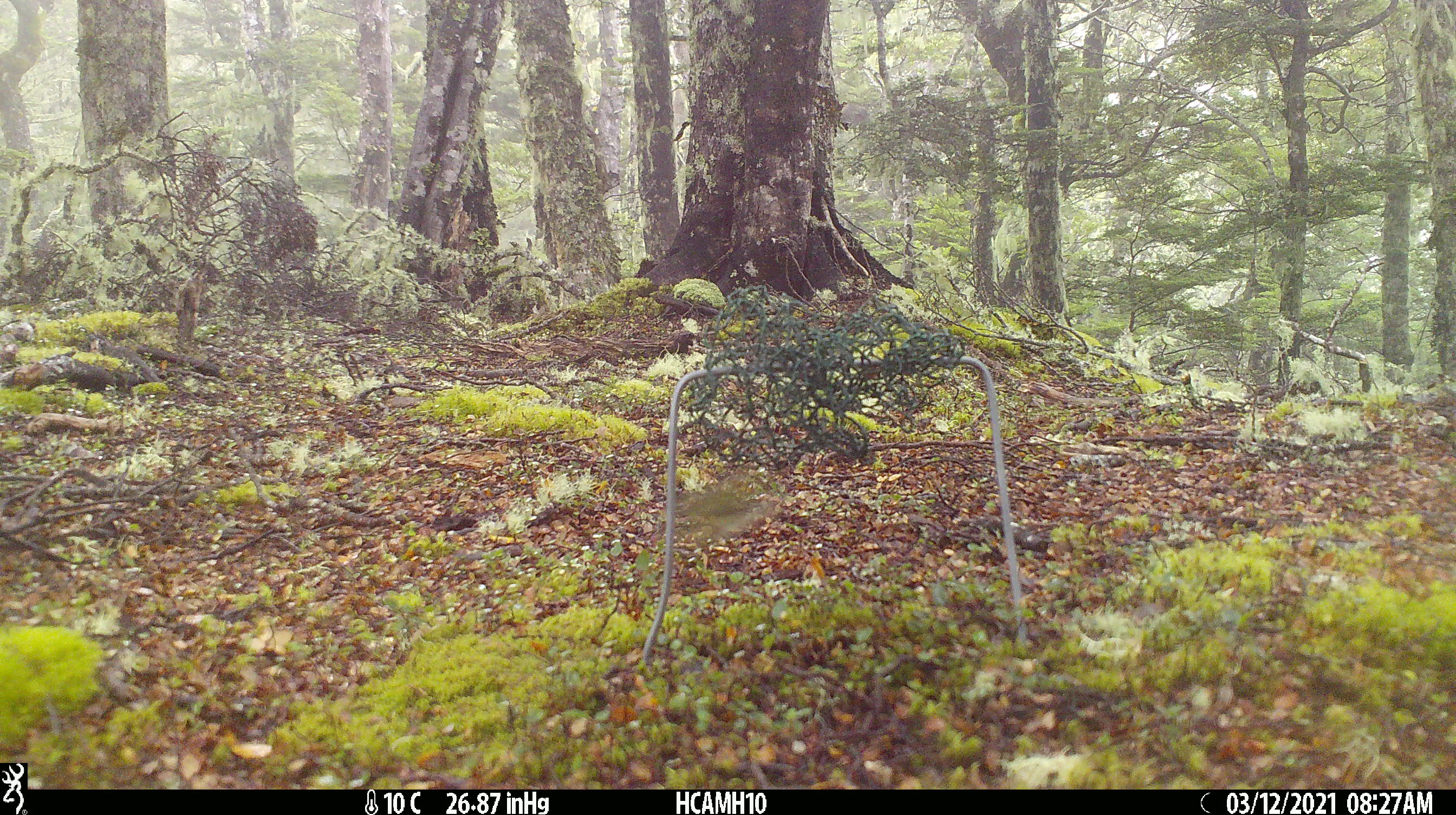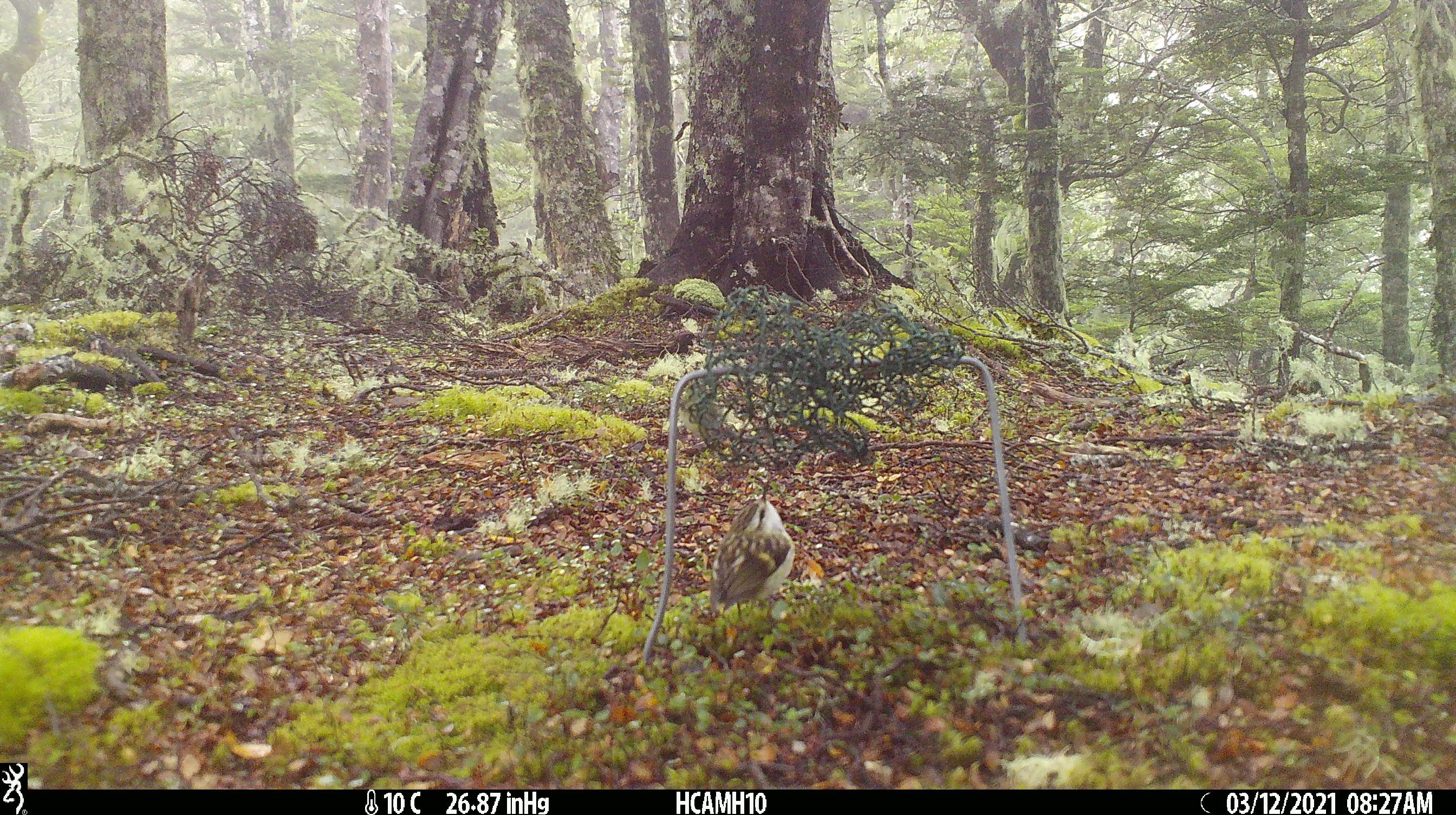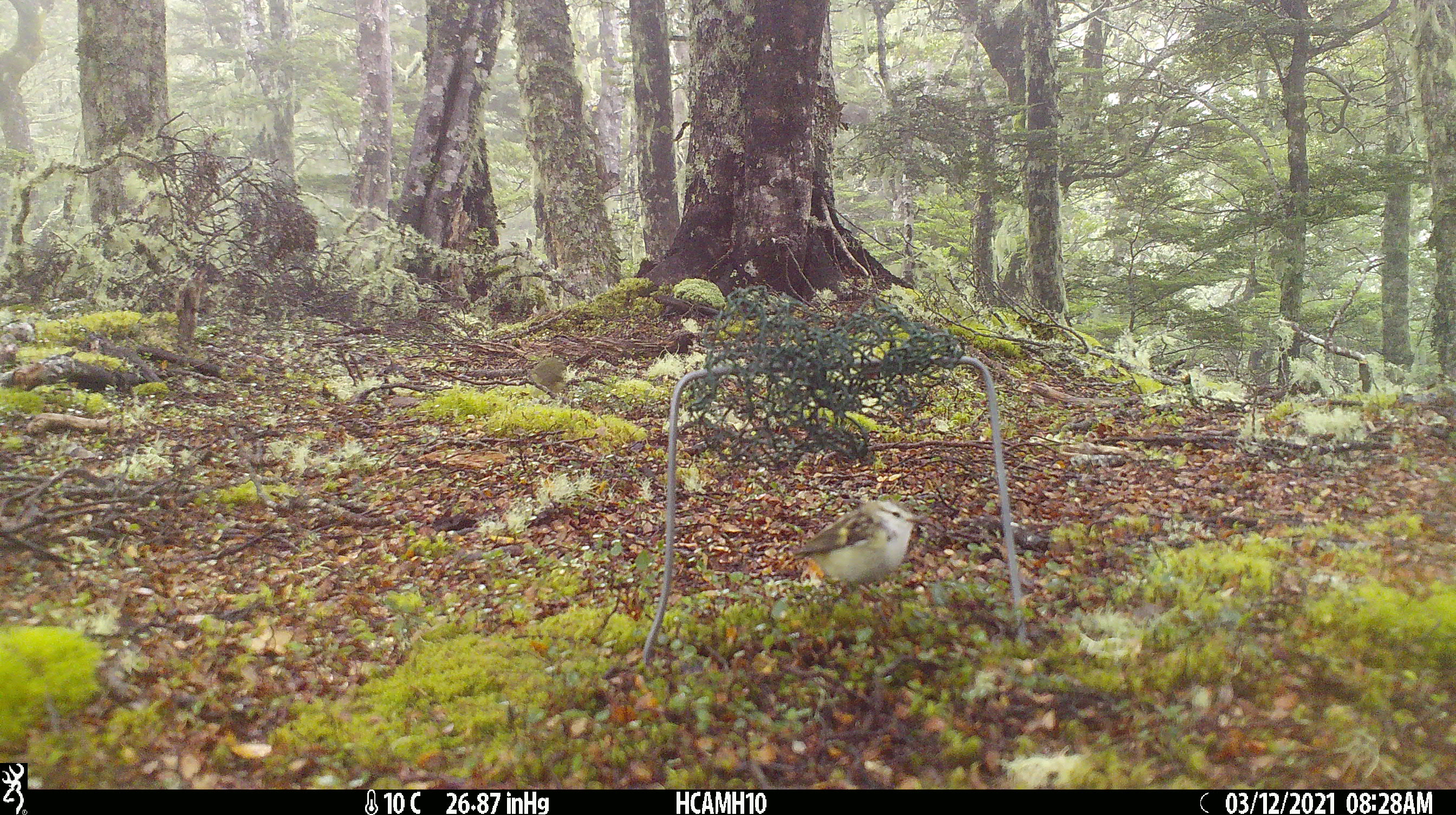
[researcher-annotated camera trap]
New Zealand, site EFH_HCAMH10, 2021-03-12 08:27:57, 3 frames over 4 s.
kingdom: Animalia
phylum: Chordata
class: Aves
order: Passeriformes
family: Acanthisittidae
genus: Acanthisitta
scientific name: Acanthisitta chloris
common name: rifleman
Rifleman (Acanthisitta chloris).